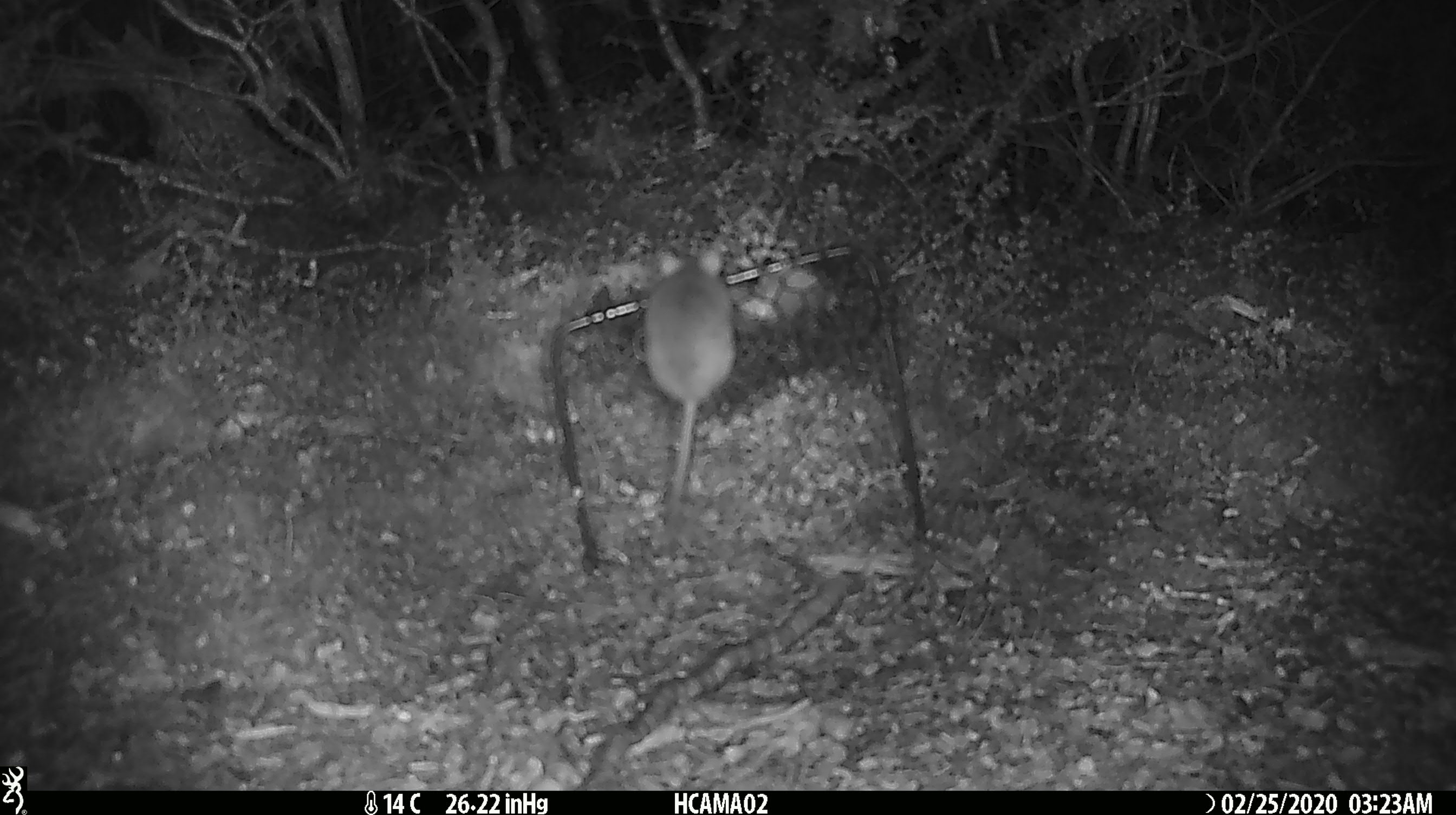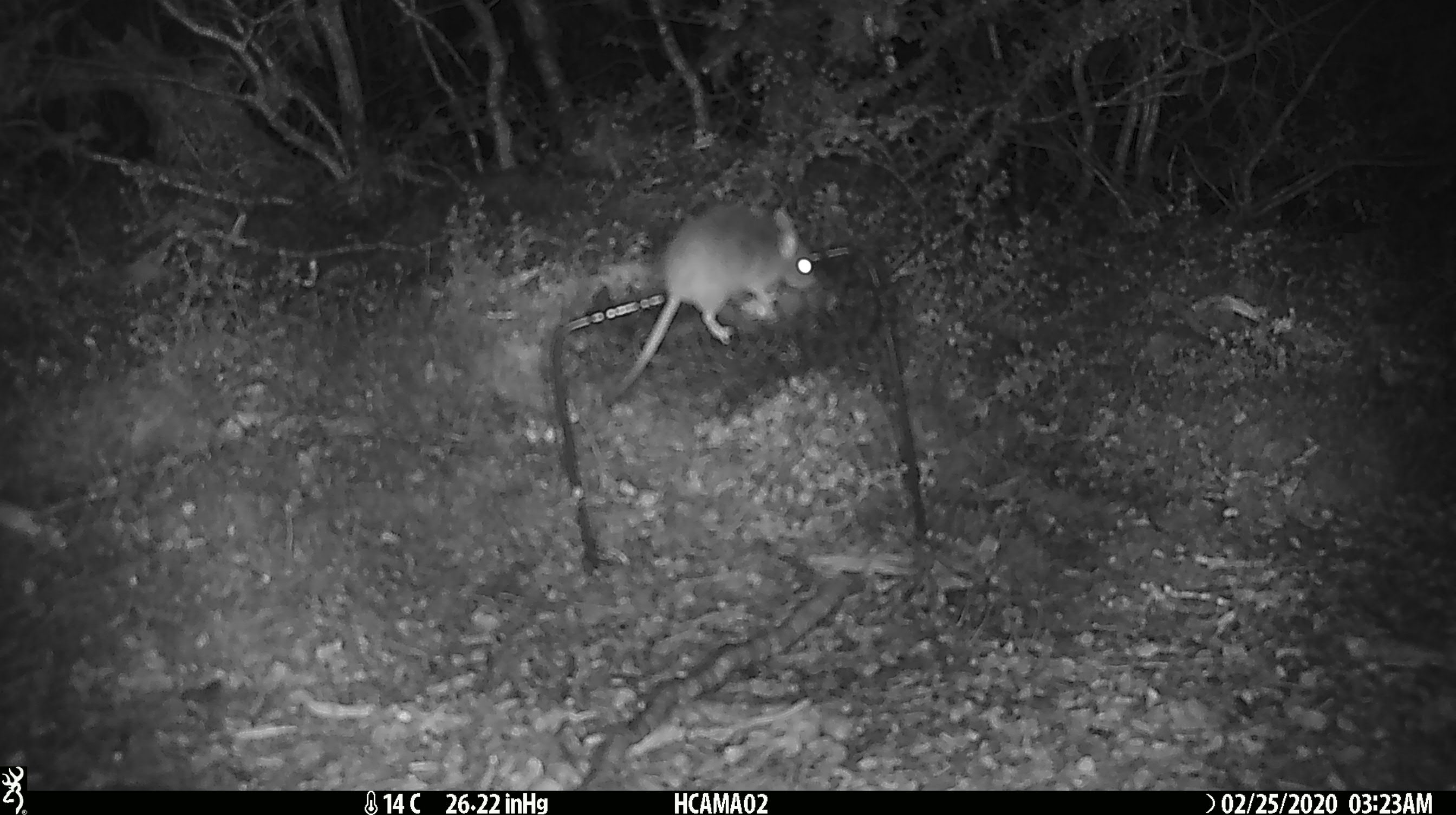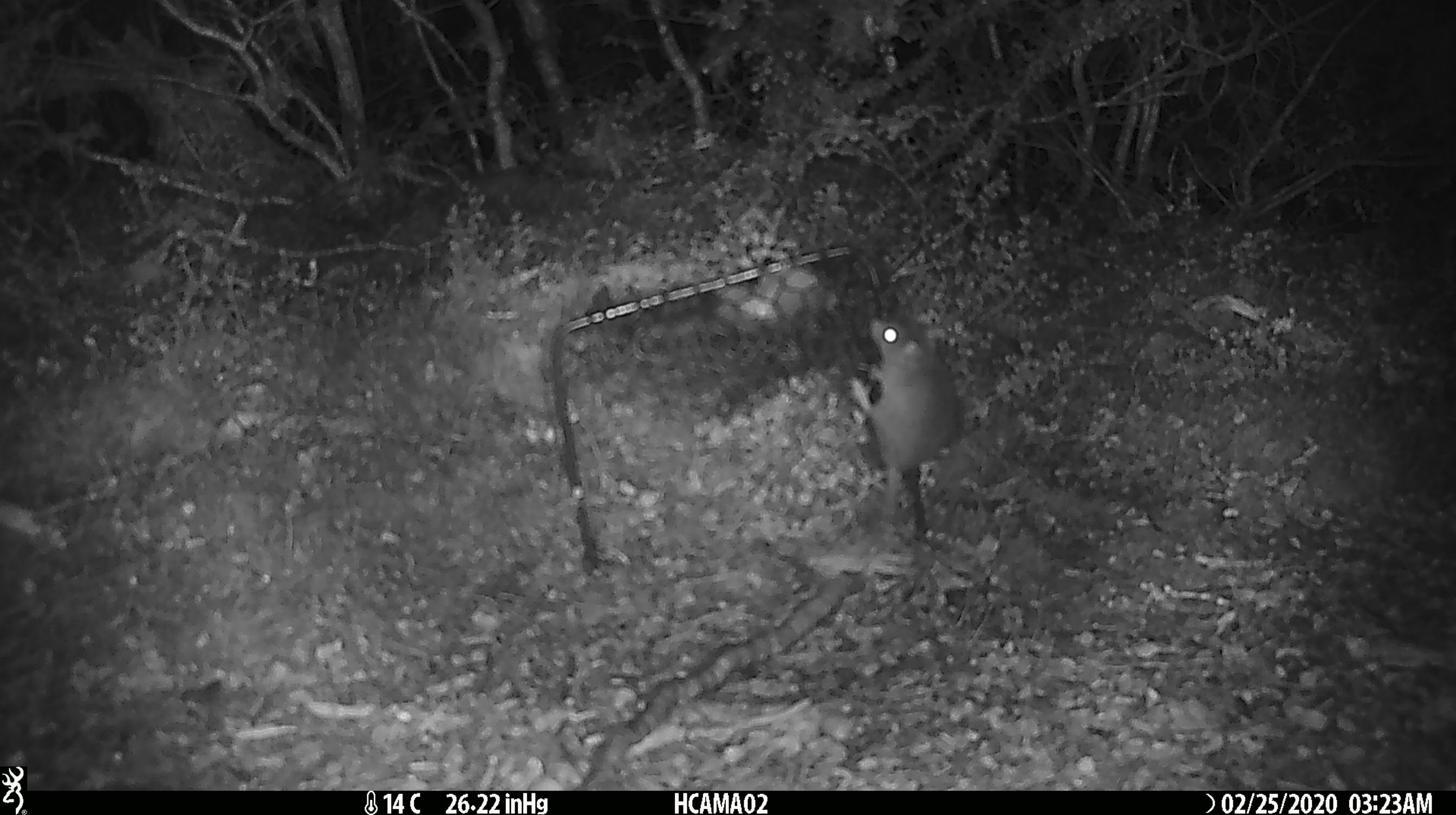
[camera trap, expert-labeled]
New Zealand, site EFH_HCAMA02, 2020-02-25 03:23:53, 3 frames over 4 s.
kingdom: Animalia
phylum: Chordata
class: Mammalia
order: Rodentia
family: Muridae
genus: Mus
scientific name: Mus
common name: mouse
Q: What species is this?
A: Mouse (Mus).